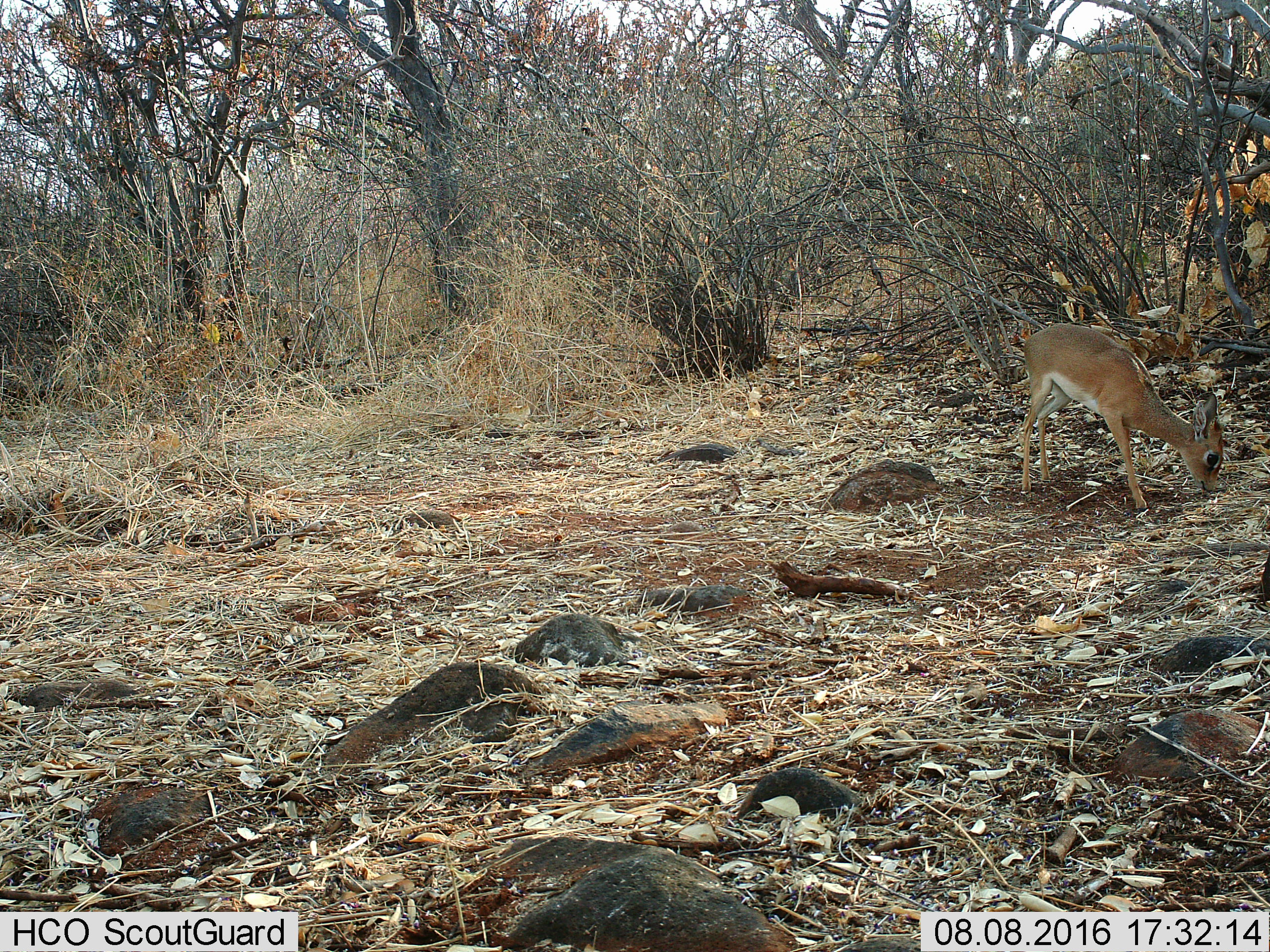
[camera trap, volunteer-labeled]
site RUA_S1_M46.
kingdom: Animalia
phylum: Chordata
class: Mammalia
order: Artiodactyla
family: Bovidae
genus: Madoqua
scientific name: Madoqua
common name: dik-dik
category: dikdik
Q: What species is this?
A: Dikdik (dik-dik) (Madoqua).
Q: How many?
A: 1.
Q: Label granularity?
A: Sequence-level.